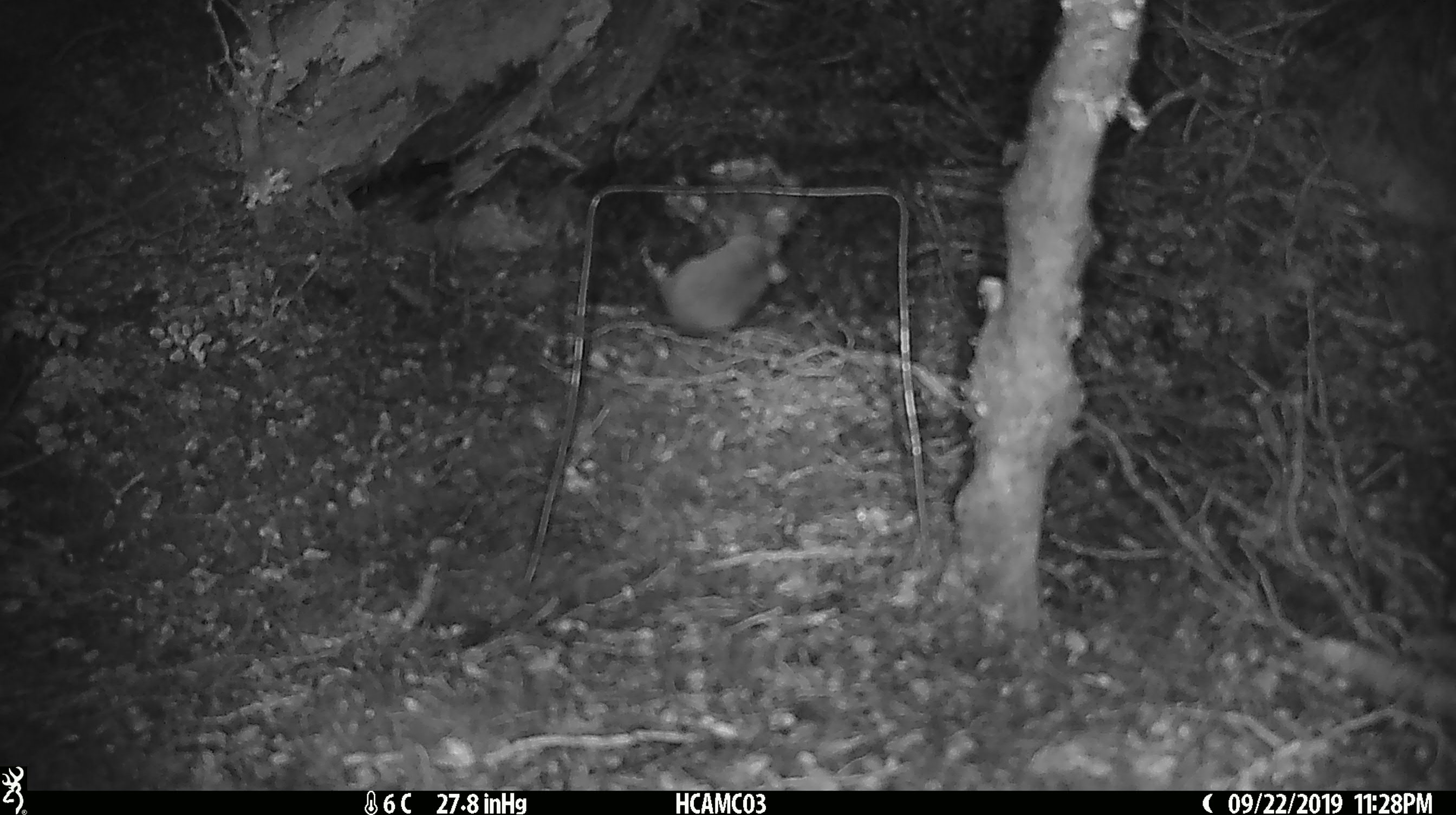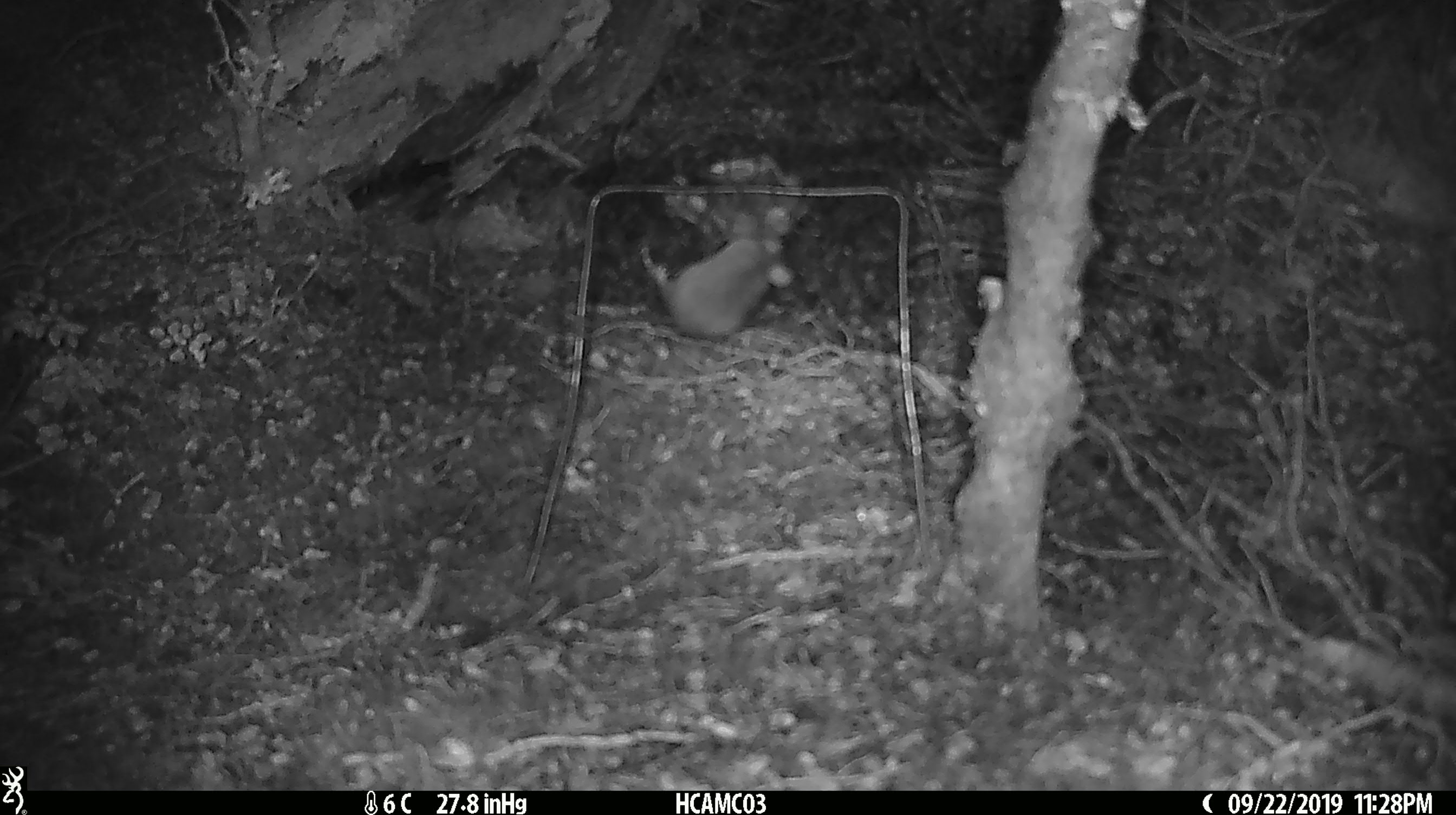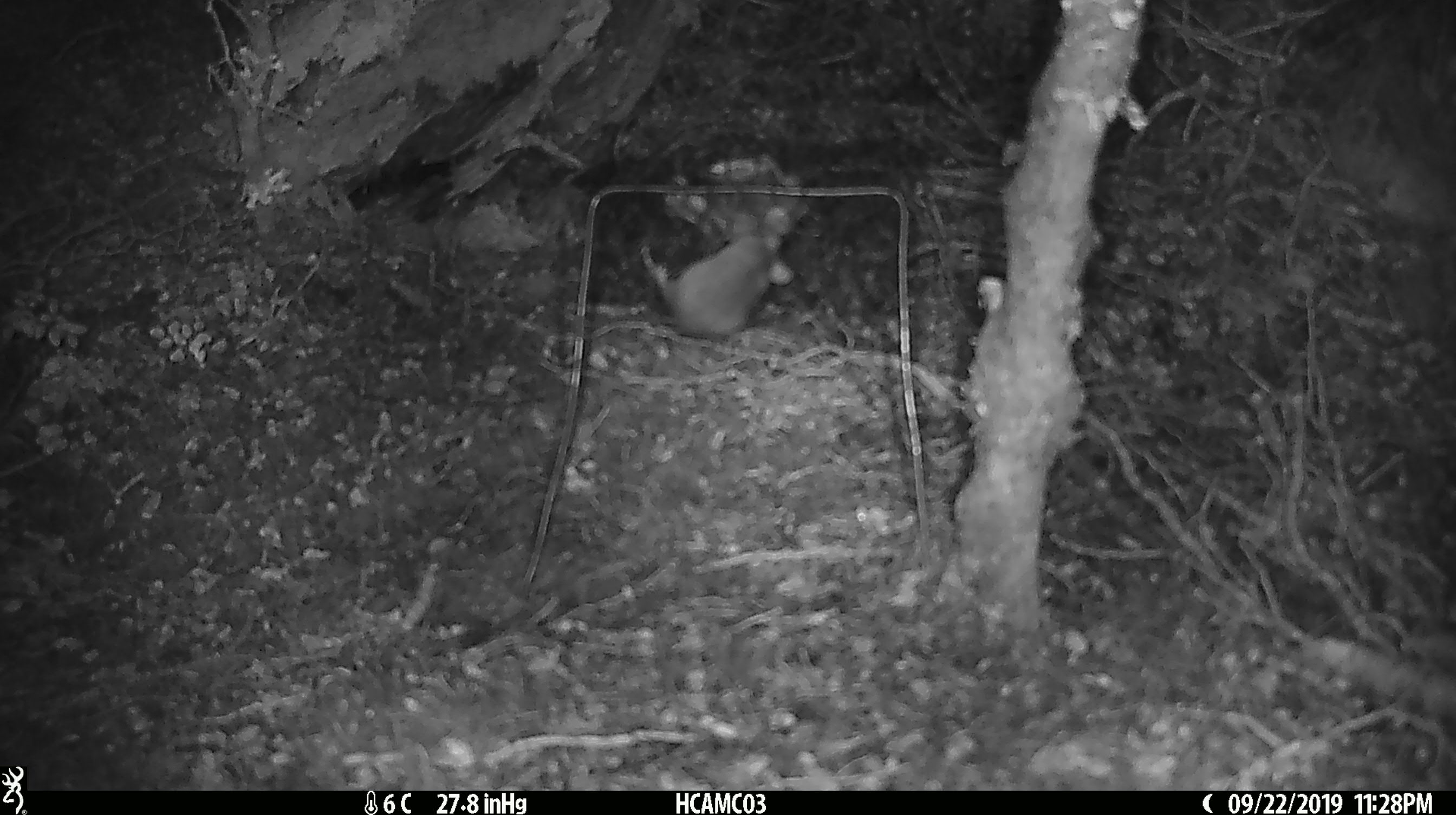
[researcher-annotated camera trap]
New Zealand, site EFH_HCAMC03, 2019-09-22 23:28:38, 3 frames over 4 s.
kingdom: Animalia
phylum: Chordata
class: Mammalia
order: Rodentia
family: Muridae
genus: Mus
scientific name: Mus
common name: mouse